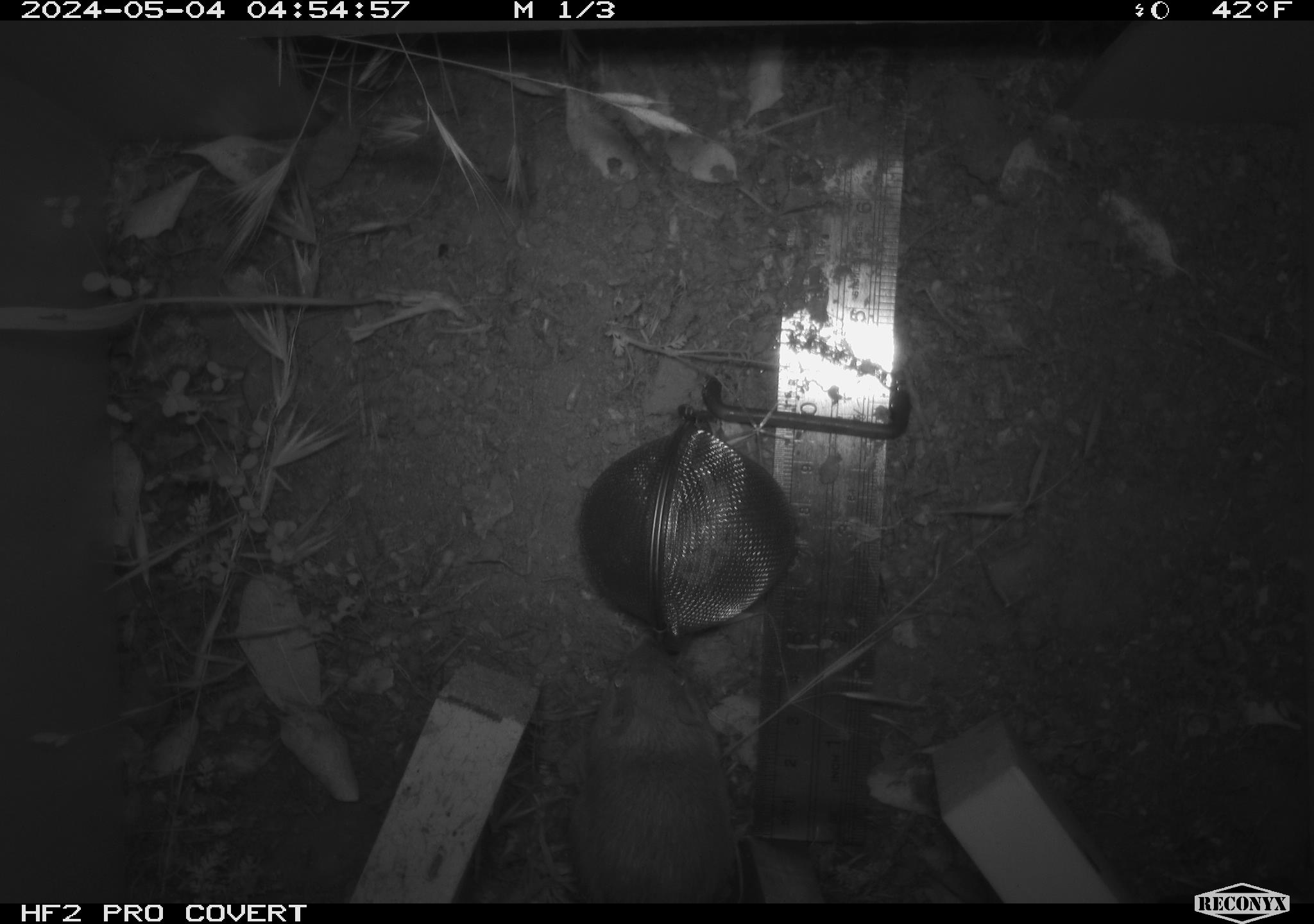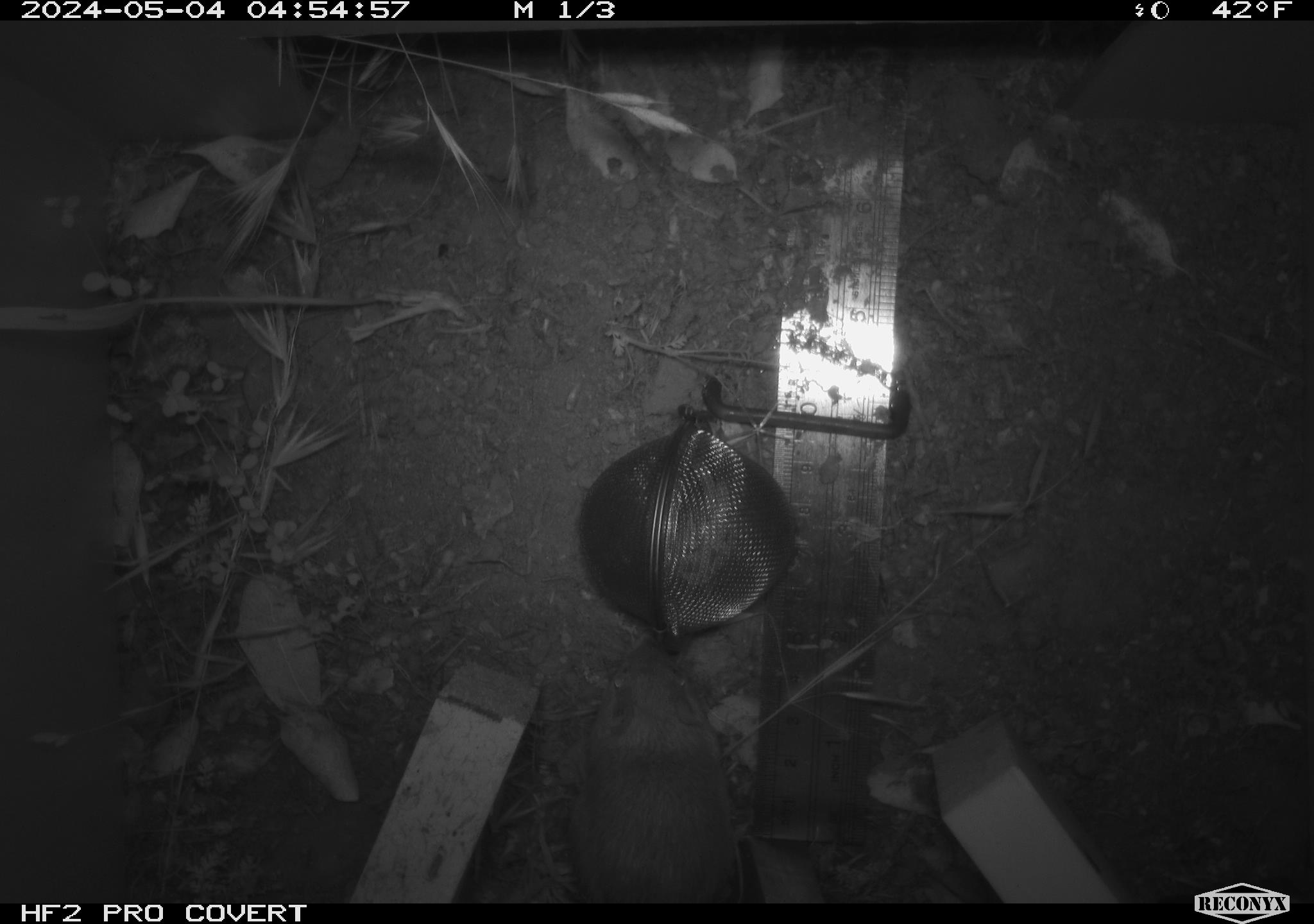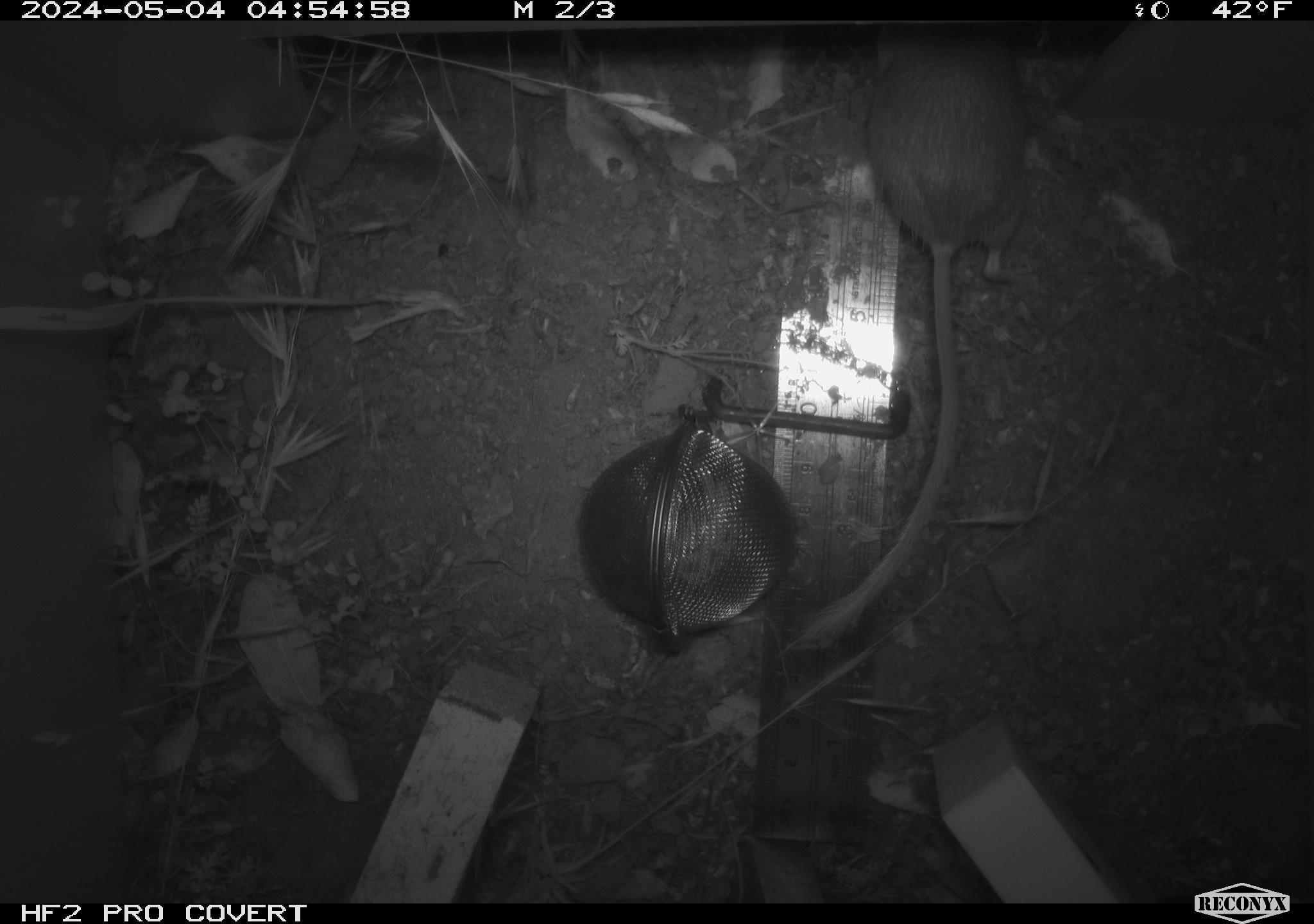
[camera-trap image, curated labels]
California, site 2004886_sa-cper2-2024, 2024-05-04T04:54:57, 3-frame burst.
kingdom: Animalia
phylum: Chordata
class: Mammalia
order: Rodentia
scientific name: Rodentia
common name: rodent